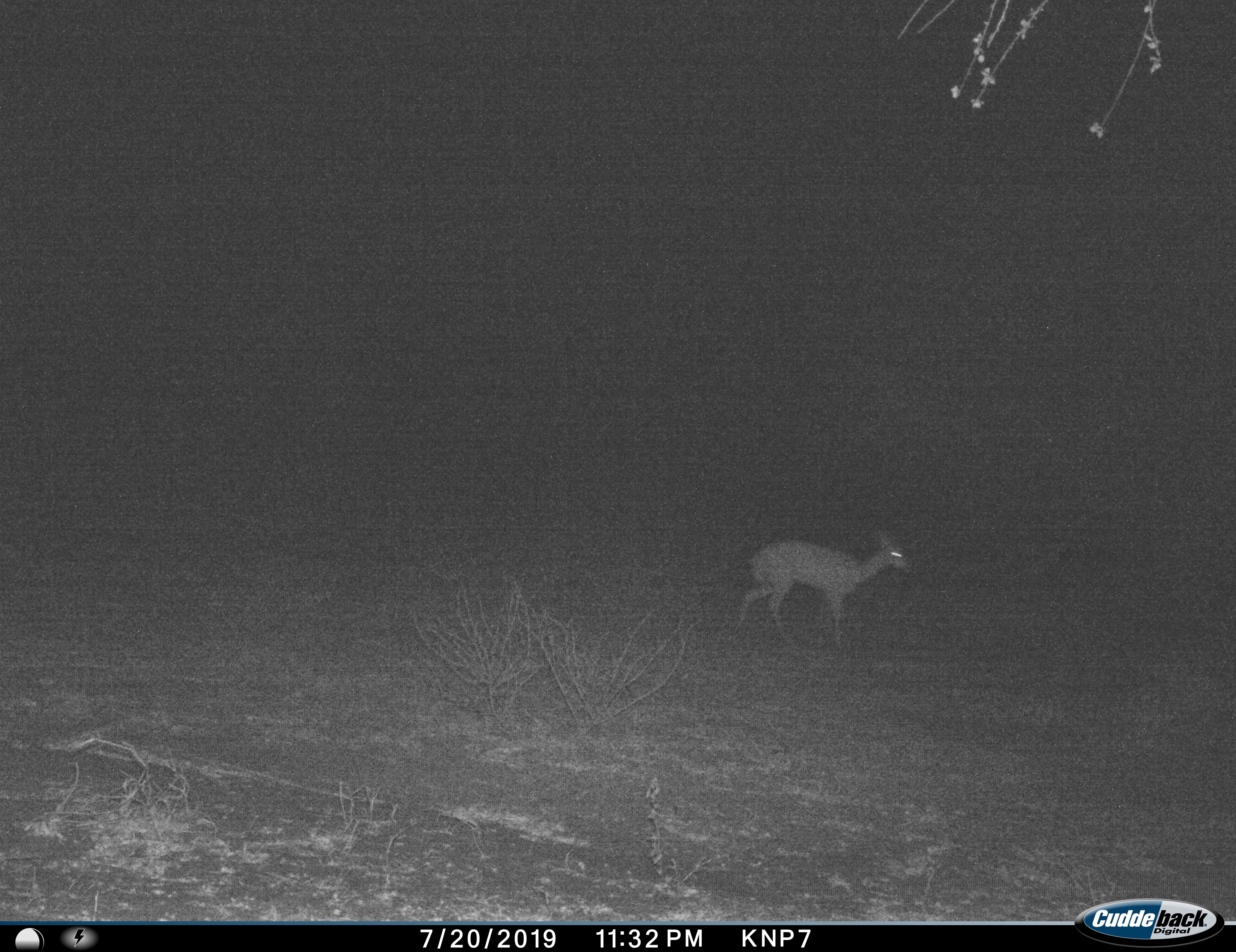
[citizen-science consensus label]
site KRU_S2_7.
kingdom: Animalia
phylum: Chordata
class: Mammalia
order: Artiodactyla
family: Bovidae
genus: Aepyceros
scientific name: Aepyceros melampus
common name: impala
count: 1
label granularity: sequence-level